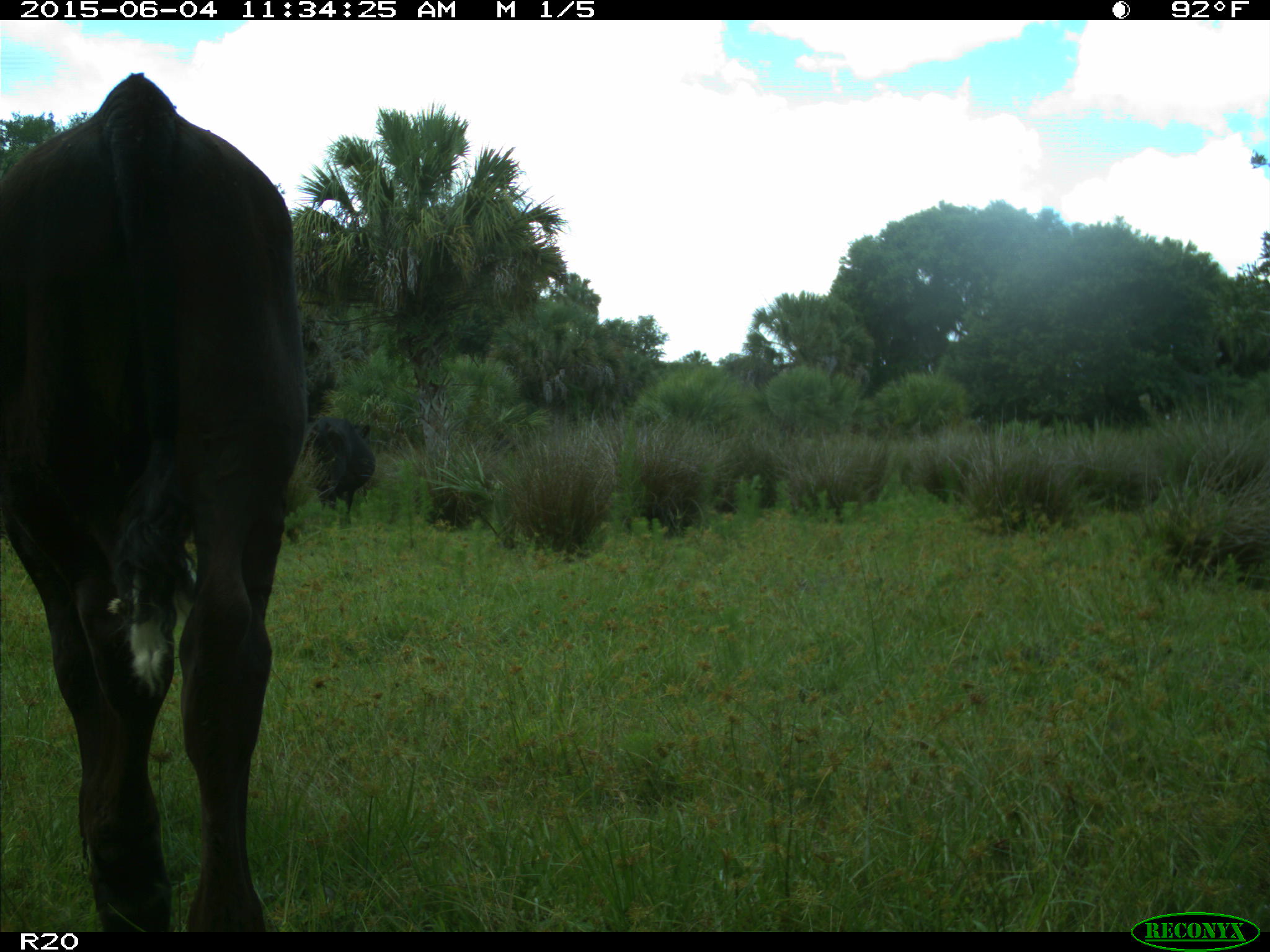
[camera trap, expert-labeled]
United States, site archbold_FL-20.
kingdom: Animalia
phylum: Chordata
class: Mammalia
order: Artiodactyla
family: Bovidae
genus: Bos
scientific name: Bos taurus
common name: domestic cow